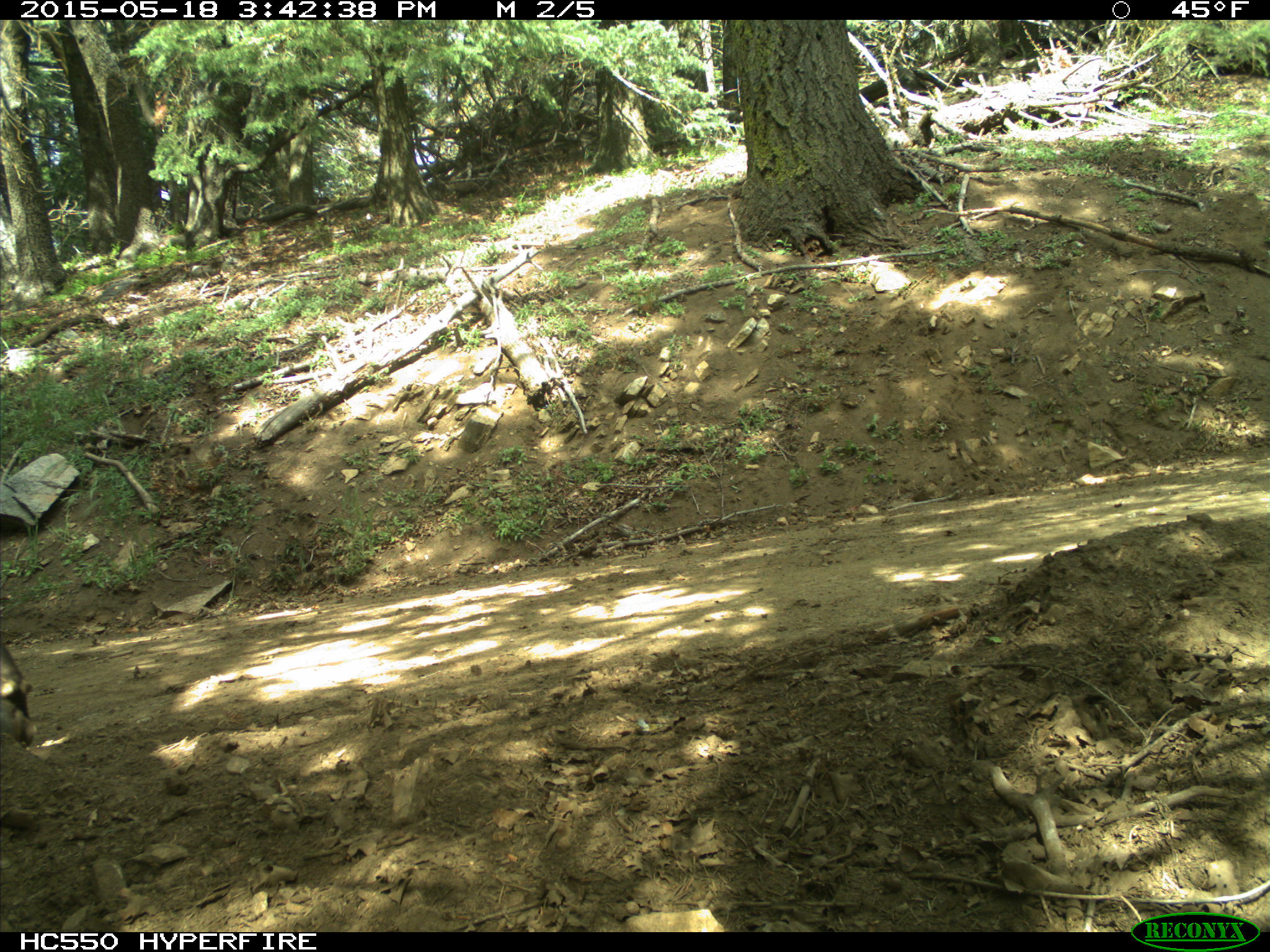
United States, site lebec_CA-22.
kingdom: Animalia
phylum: Chordata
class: Mammalia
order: Artiodactyla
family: Bovidae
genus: Bos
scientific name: Bos taurus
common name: domestic cow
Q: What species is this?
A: Bos taurus (domestic cow).